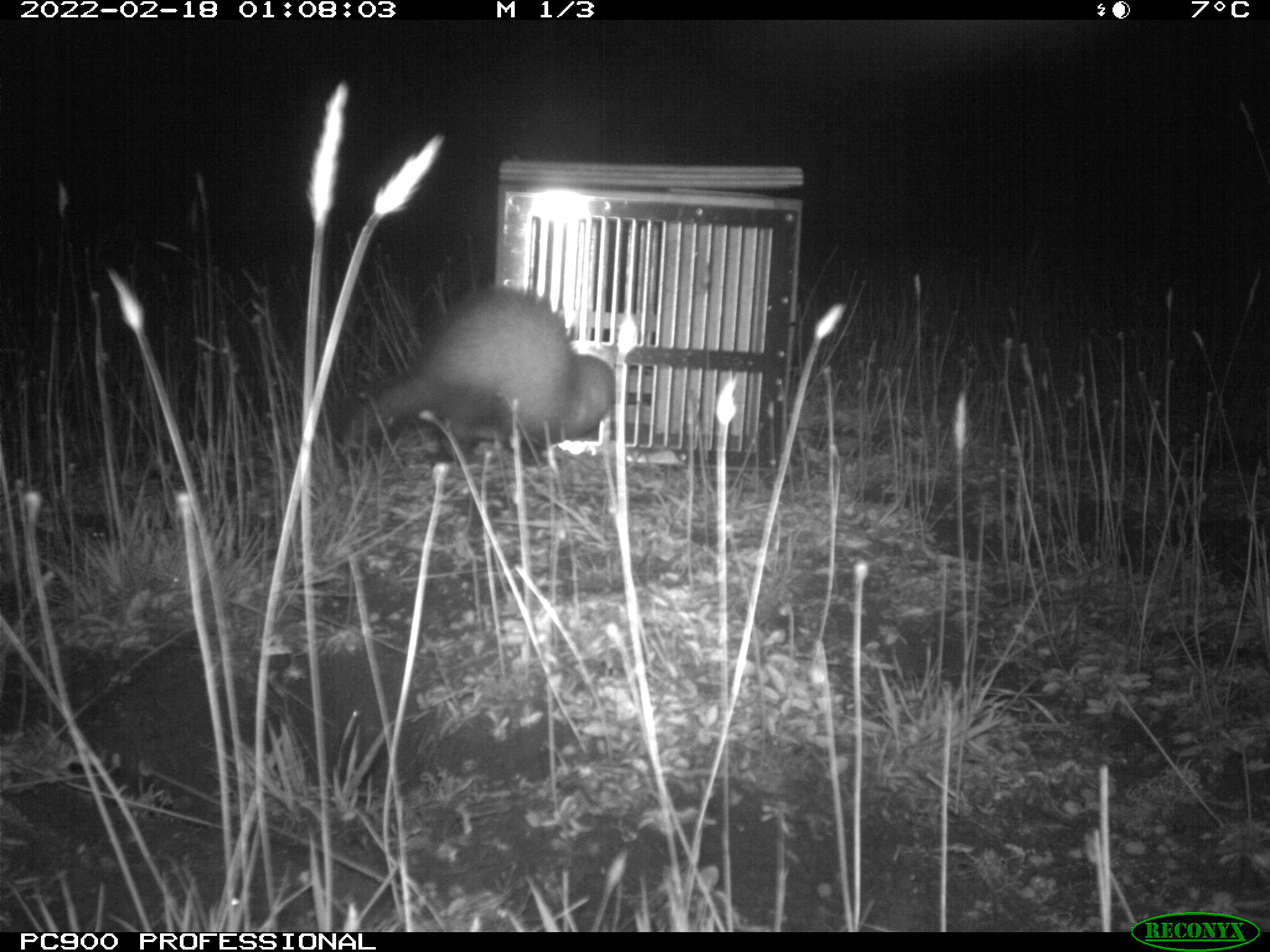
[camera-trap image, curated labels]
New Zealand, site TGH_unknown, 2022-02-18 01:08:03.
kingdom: Animalia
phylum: Chordata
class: Mammalia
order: Carnivora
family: Mustelidae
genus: Mustela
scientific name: Mustela furo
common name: ferret